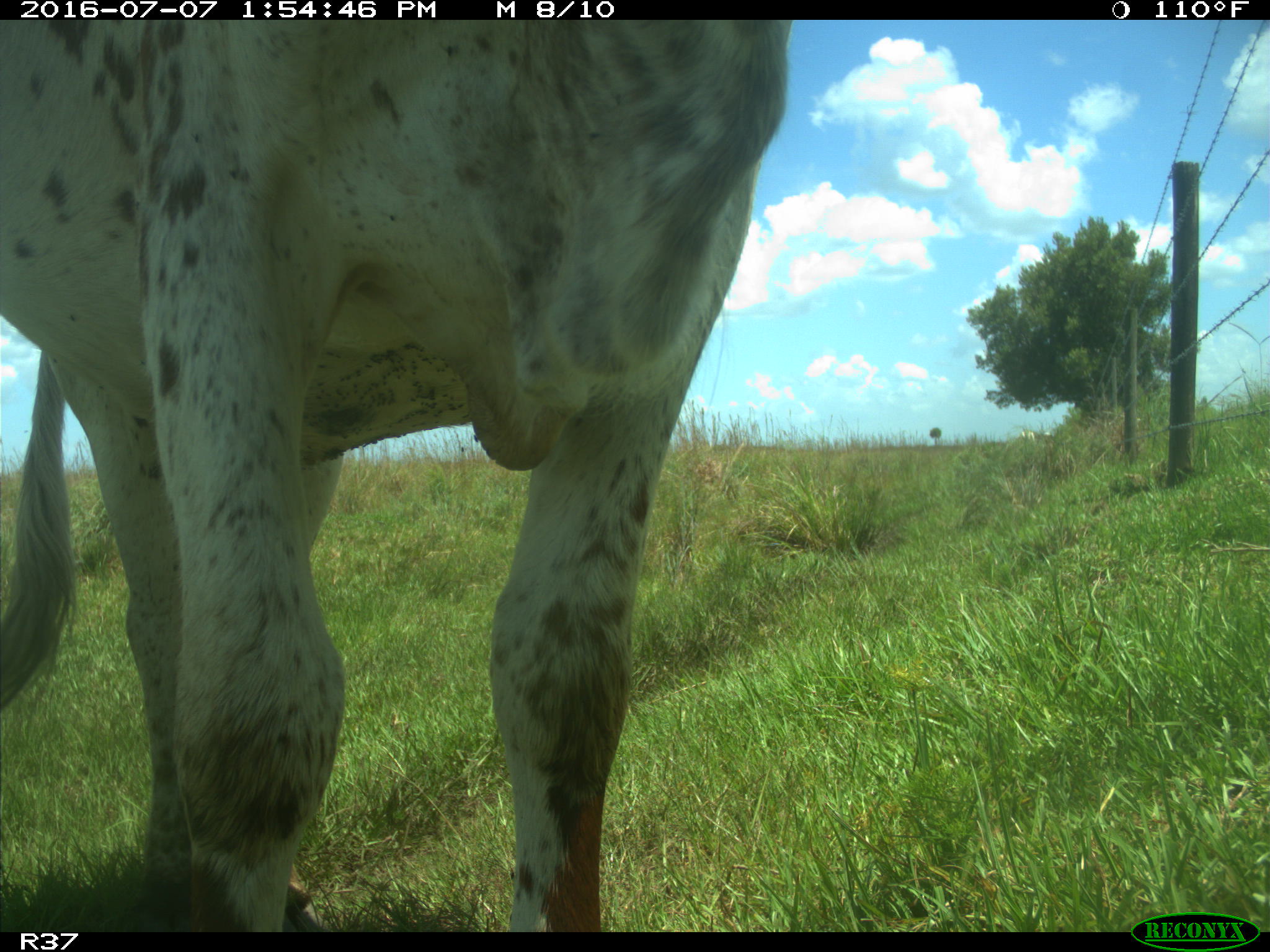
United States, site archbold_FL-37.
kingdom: Animalia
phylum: Chordata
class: Mammalia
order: Artiodactyla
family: Bovidae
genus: Bos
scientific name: Bos taurus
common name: domestic cow